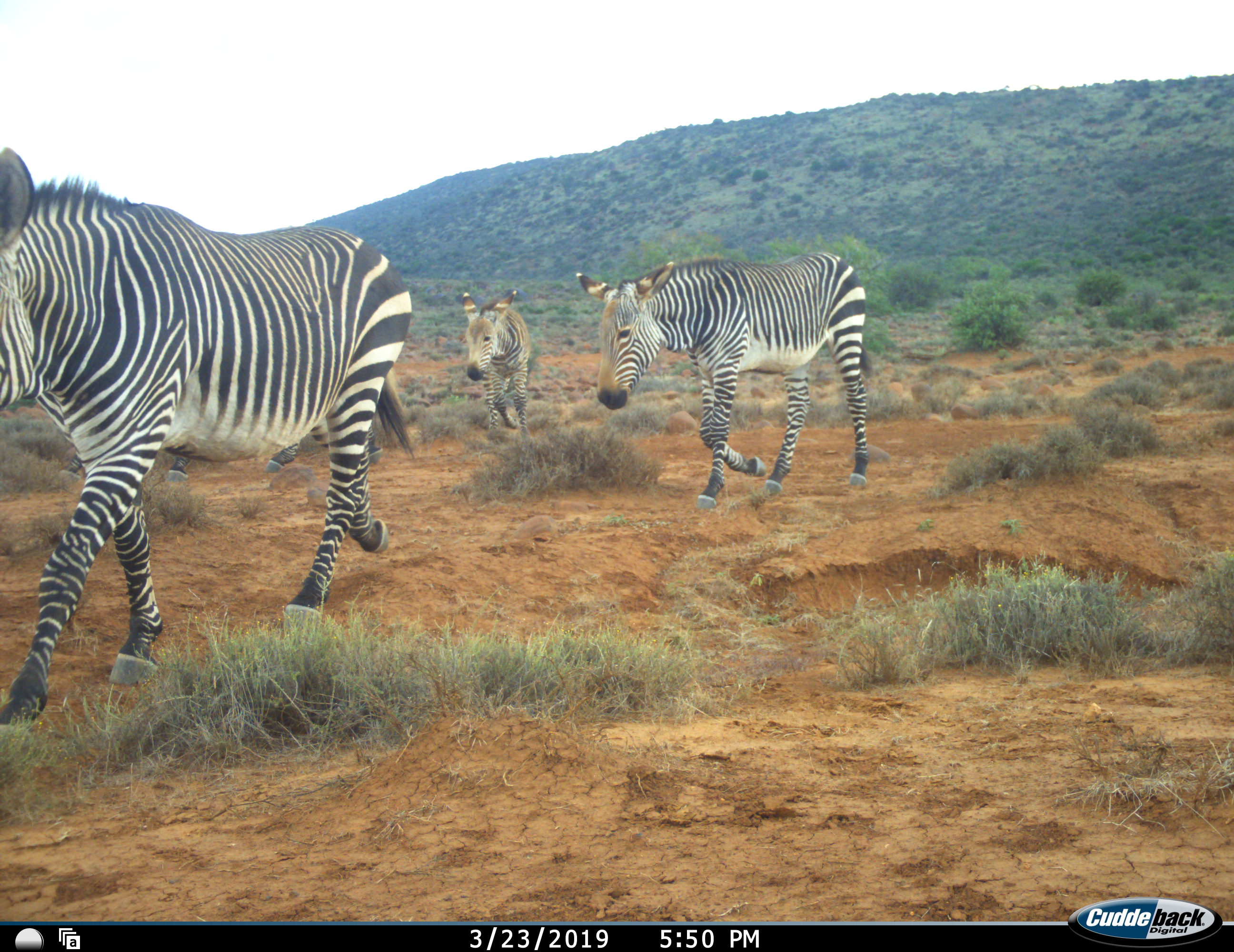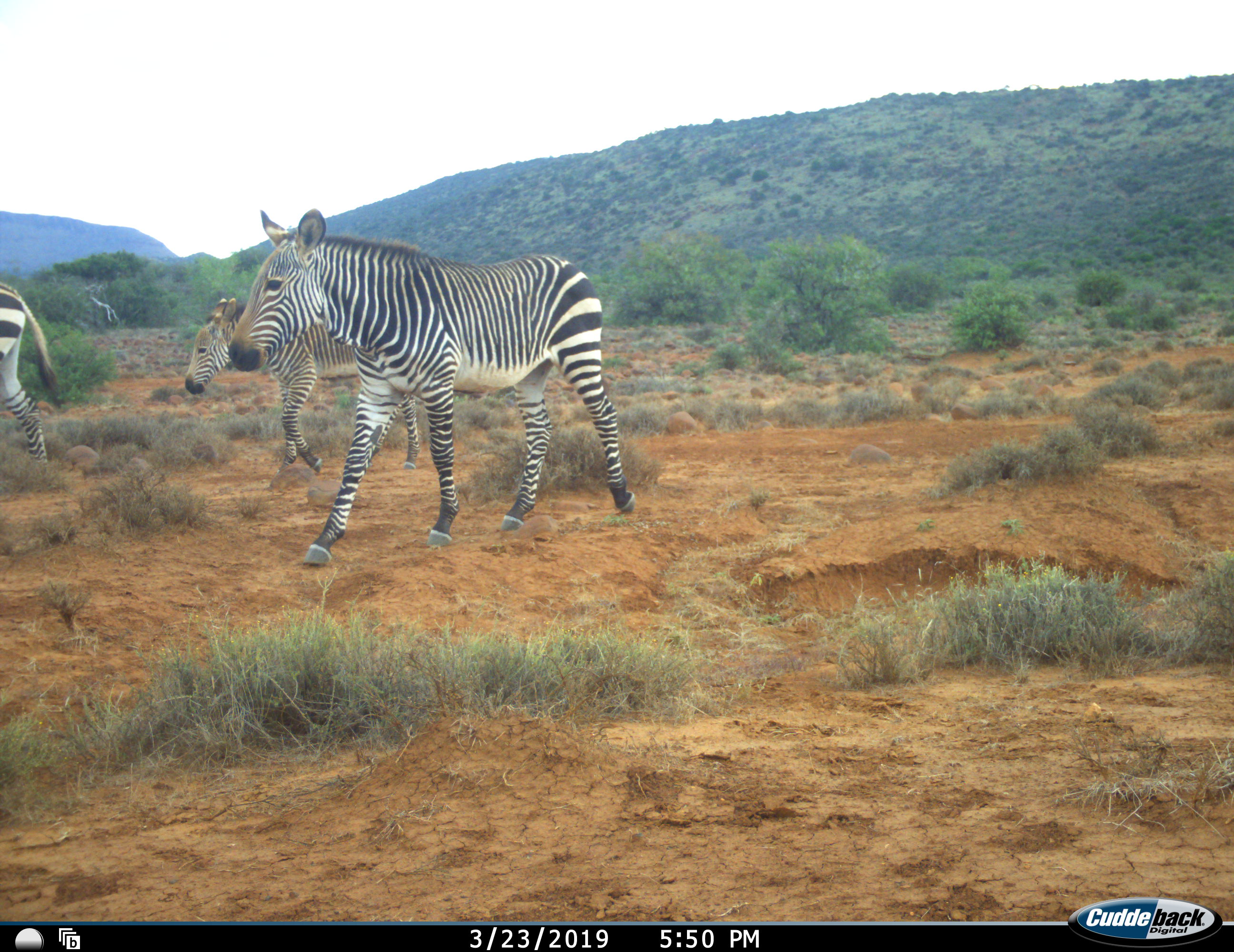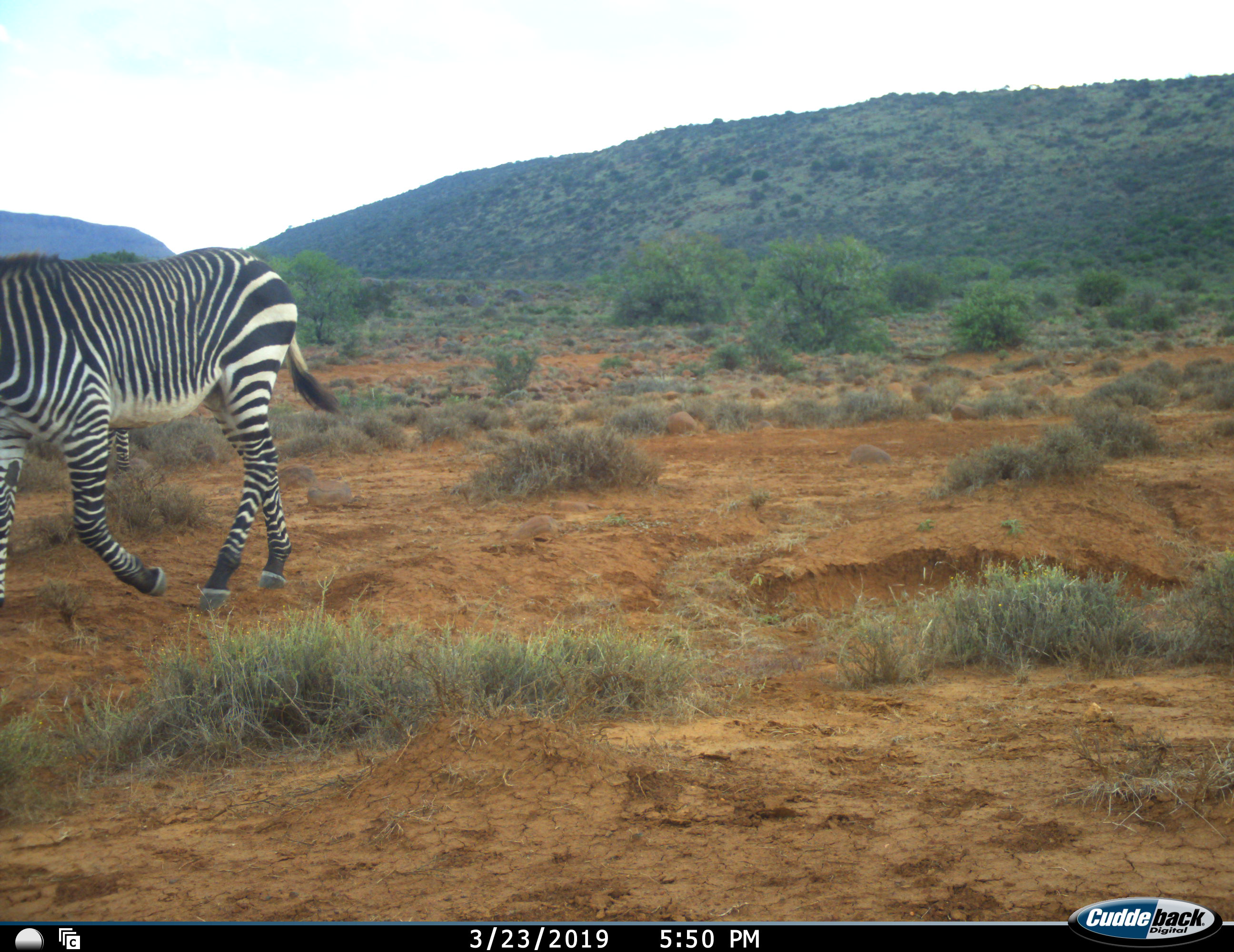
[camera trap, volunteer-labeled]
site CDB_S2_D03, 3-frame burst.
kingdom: Animalia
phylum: Chordata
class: Mammalia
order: Perissodactyla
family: Equidae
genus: Equus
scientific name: Equus zebra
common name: mountain zebra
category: zebramountain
Zebramountain (mountain zebra) (Equus zebra), count 4. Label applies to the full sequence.